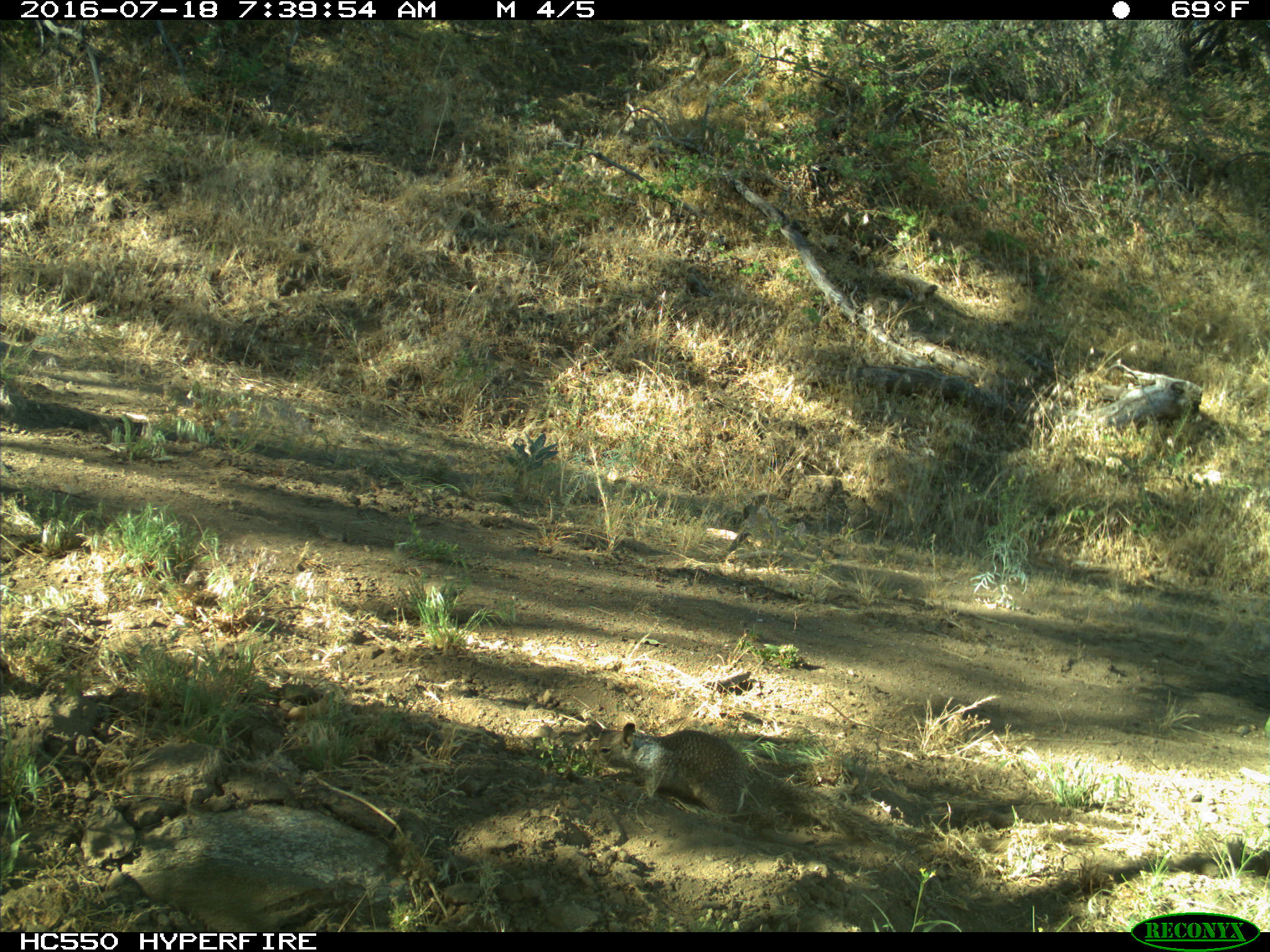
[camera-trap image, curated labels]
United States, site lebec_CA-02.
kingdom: Animalia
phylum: Chordata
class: Mammalia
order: Rodentia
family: Sciuridae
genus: Otospermophilus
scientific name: Otospermophilus beecheyi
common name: california ground squirrel